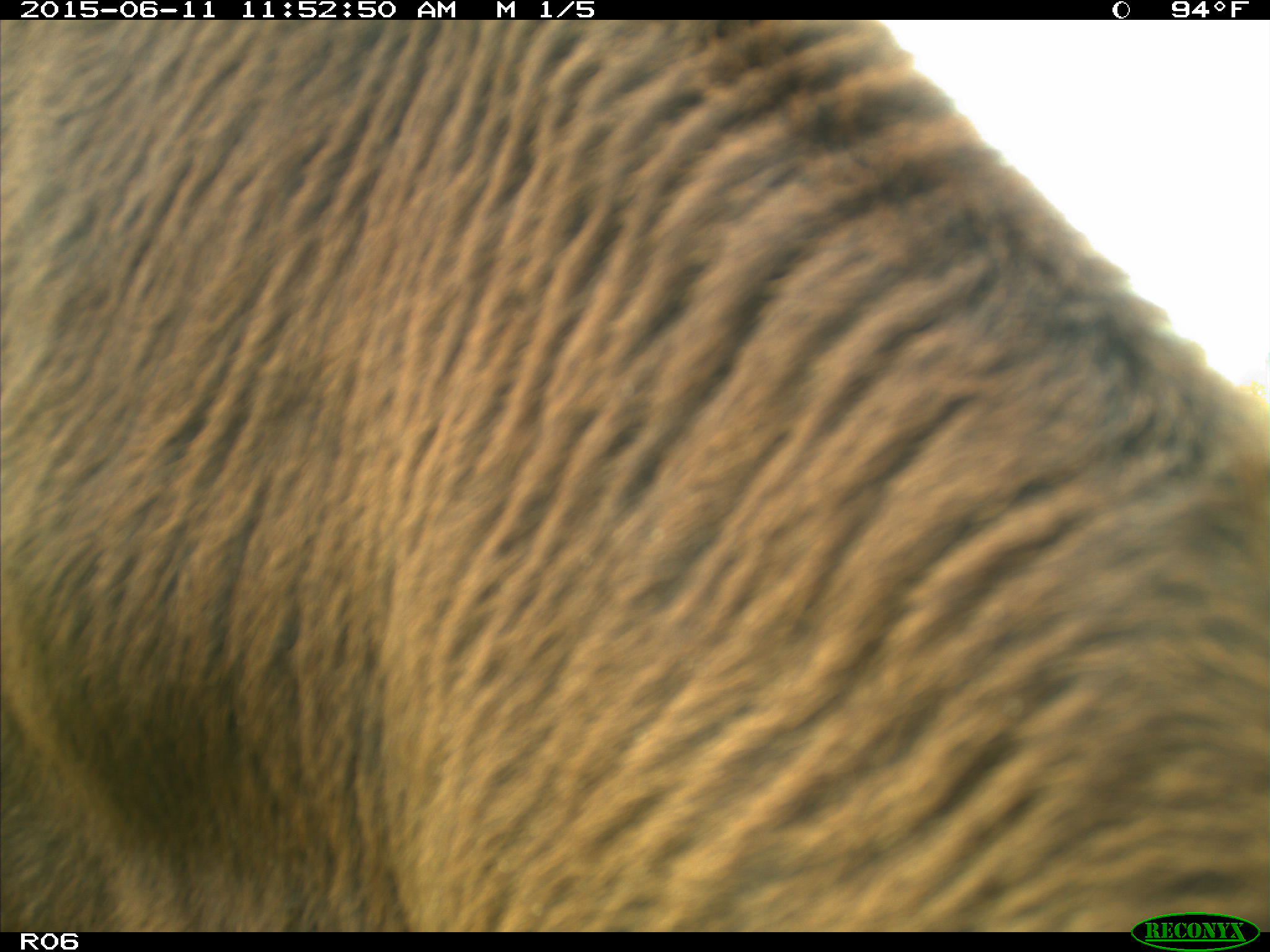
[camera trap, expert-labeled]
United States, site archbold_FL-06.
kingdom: Animalia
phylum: Chordata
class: Mammalia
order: Artiodactyla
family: Bovidae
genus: Bos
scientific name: Bos taurus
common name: domestic cow